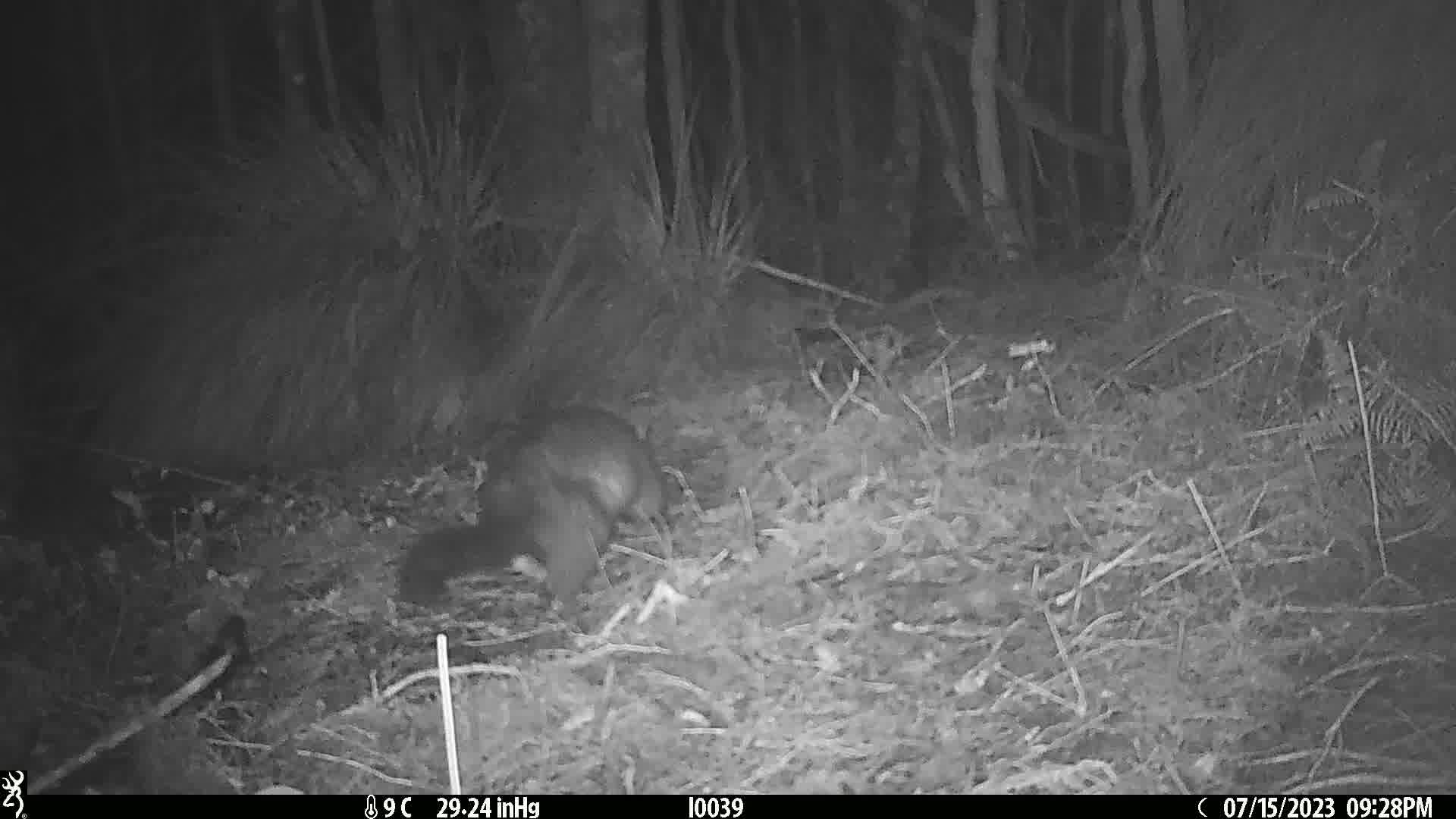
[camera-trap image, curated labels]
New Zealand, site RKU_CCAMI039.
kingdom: Animalia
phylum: Chordata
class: Mammalia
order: Diprotodontia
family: Phalangeridae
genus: Trichosurus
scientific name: Trichosurus vulpecula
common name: common brushtail possum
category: possum